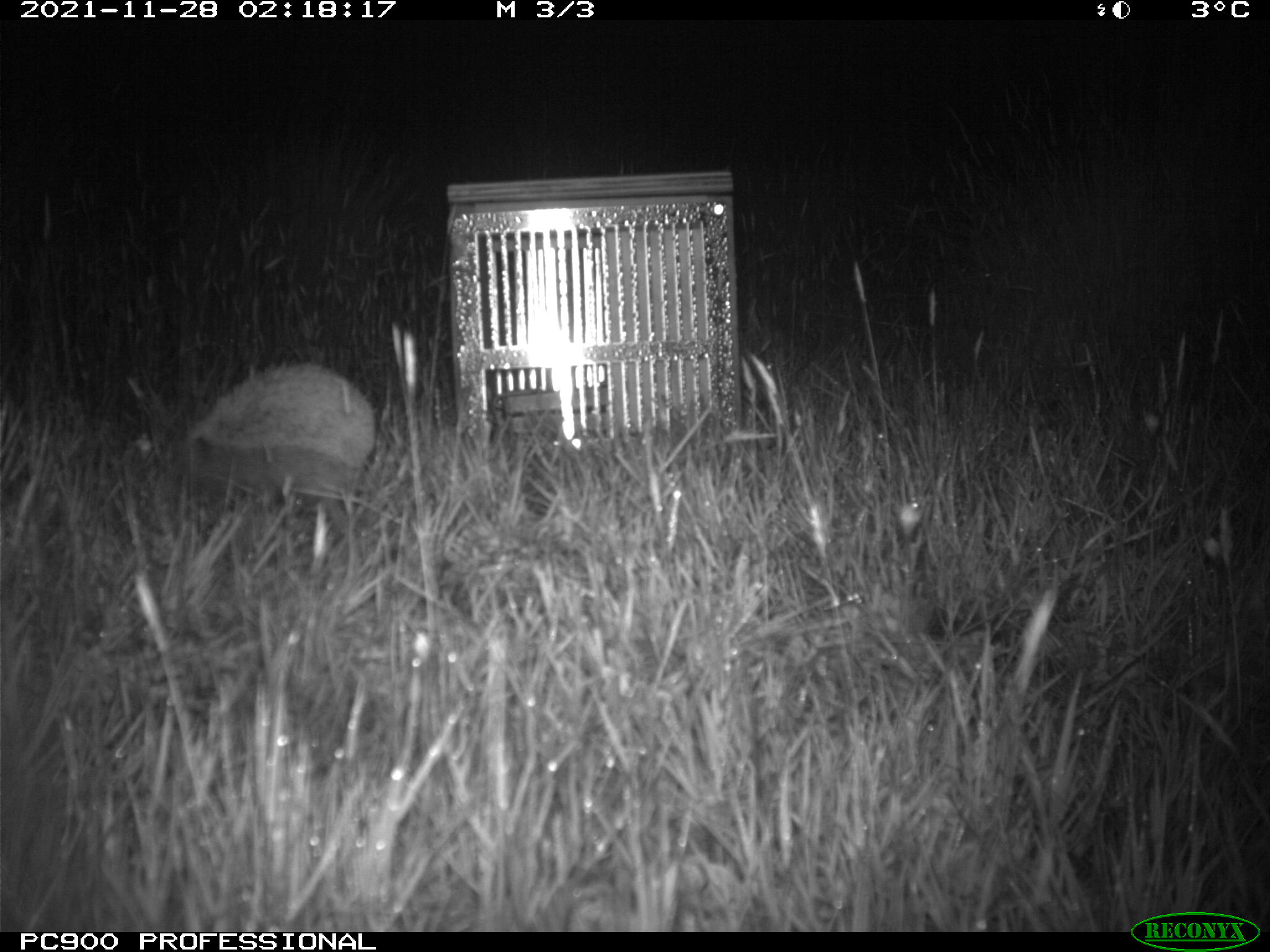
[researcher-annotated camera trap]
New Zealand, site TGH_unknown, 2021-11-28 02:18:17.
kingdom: Animalia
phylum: Chordata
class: Mammalia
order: Eulipotyphla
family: Erinaceidae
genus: Erinaceus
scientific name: Erinaceus europaeus europaeus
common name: european hedgehog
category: hedgehog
Hedgehog (european hedgehog) (Erinaceus europaeus europaeus).